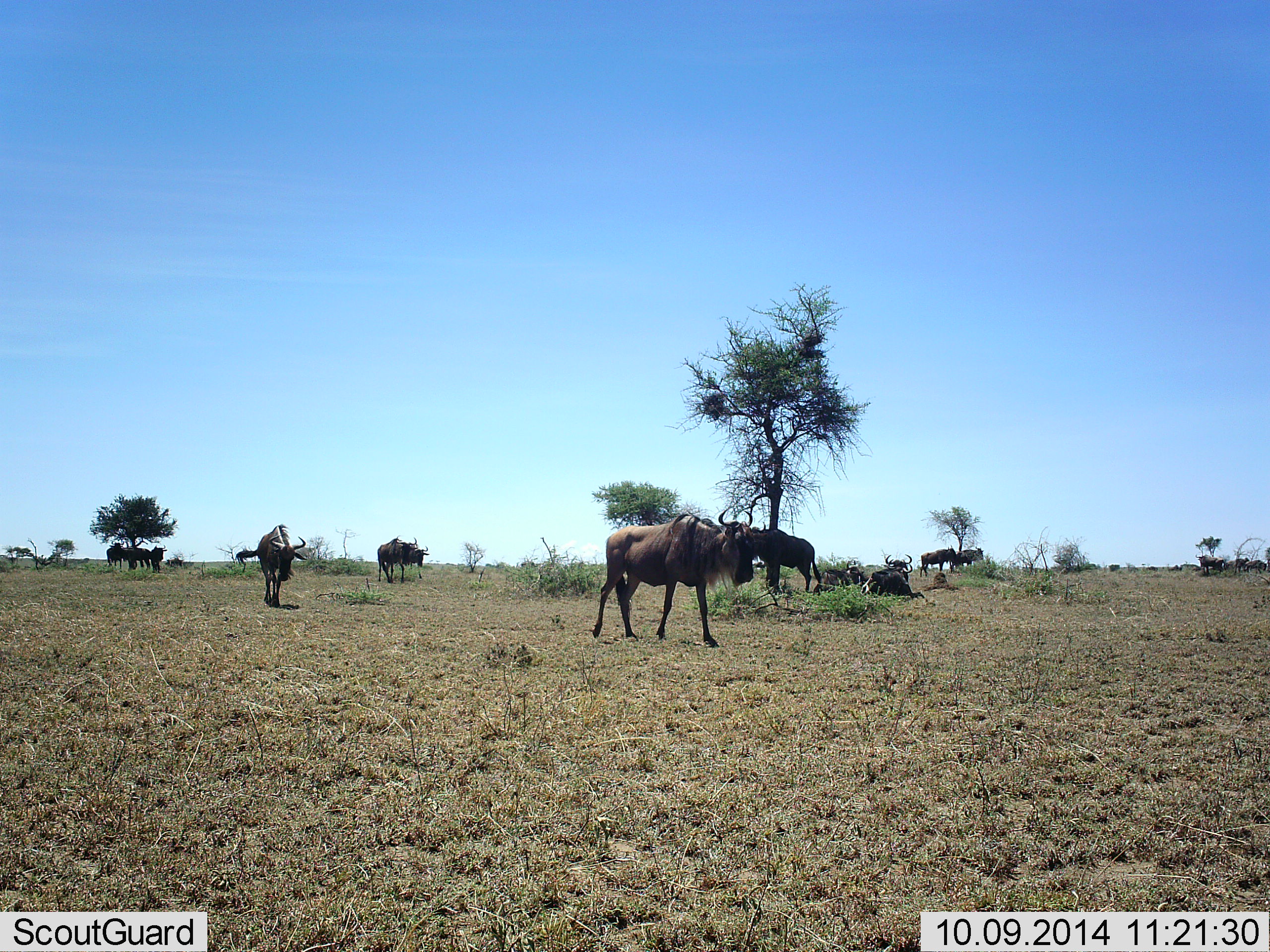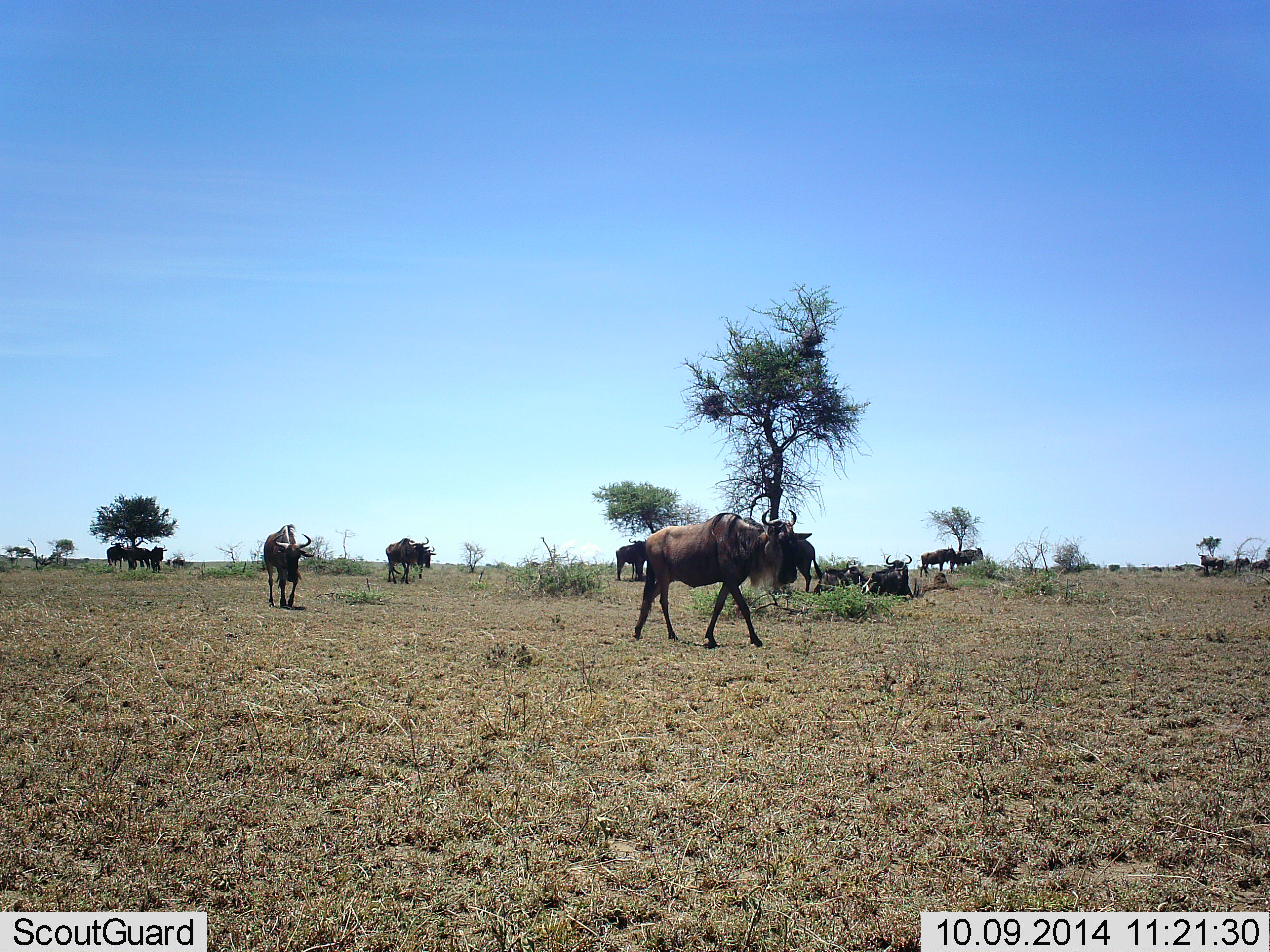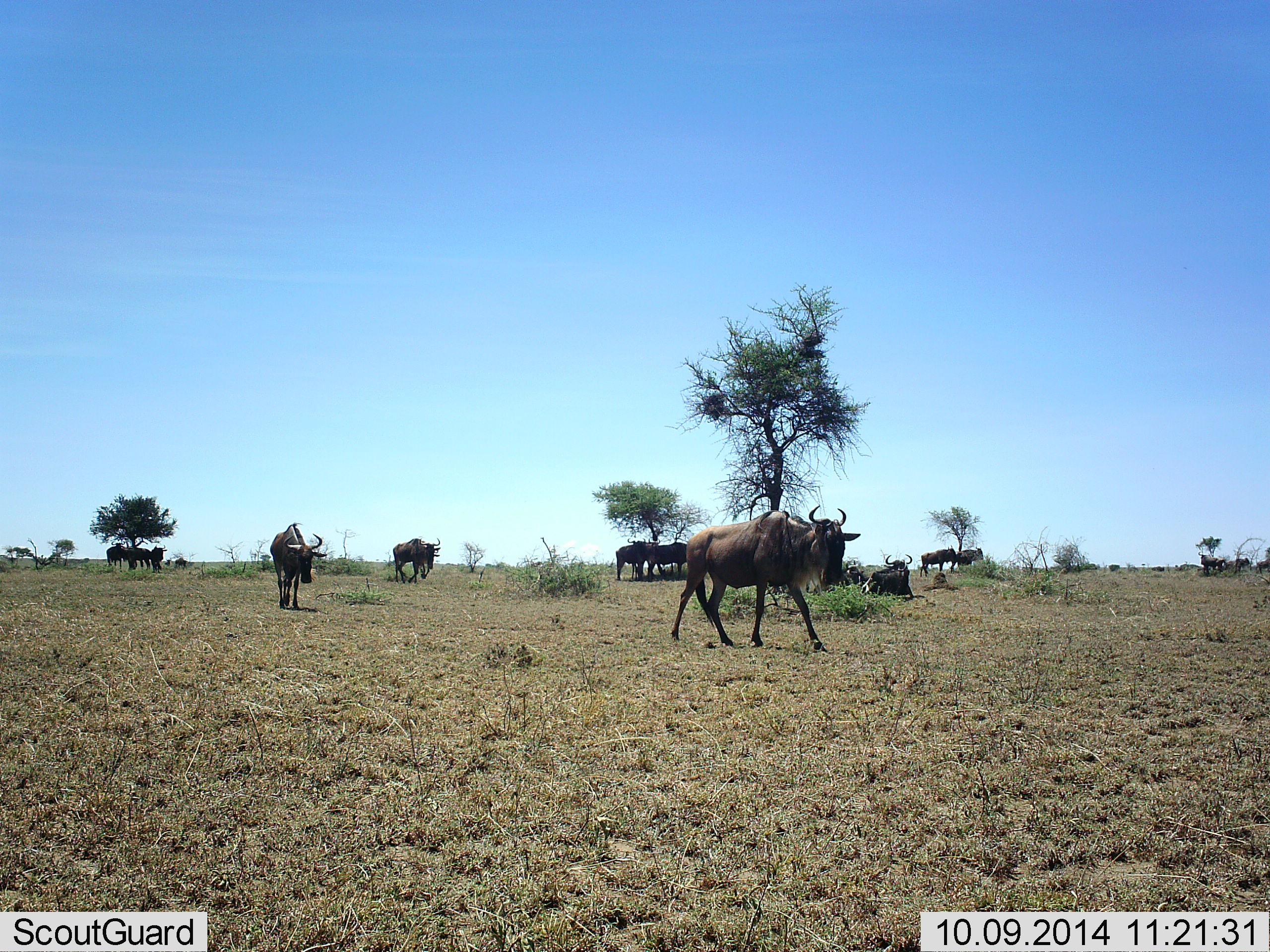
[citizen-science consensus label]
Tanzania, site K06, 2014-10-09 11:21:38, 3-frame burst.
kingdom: Animalia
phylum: Chordata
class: Mammalia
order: Artiodactyla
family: Bovidae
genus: Connochaetes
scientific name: Connochaetes taurinus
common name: blue wildebeest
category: wildebeest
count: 11-50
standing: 80%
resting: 80%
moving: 100%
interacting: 0%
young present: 0%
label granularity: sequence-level